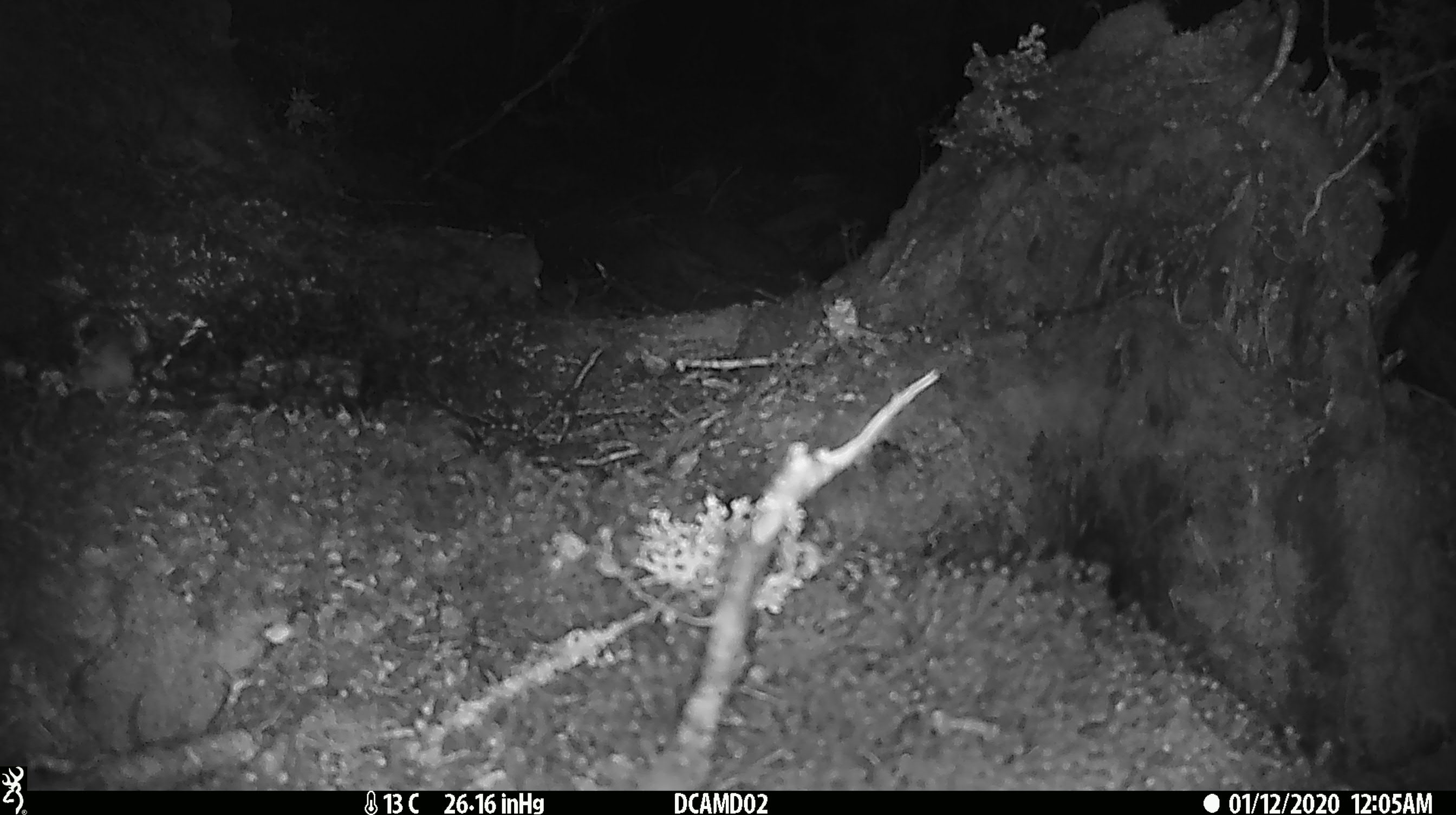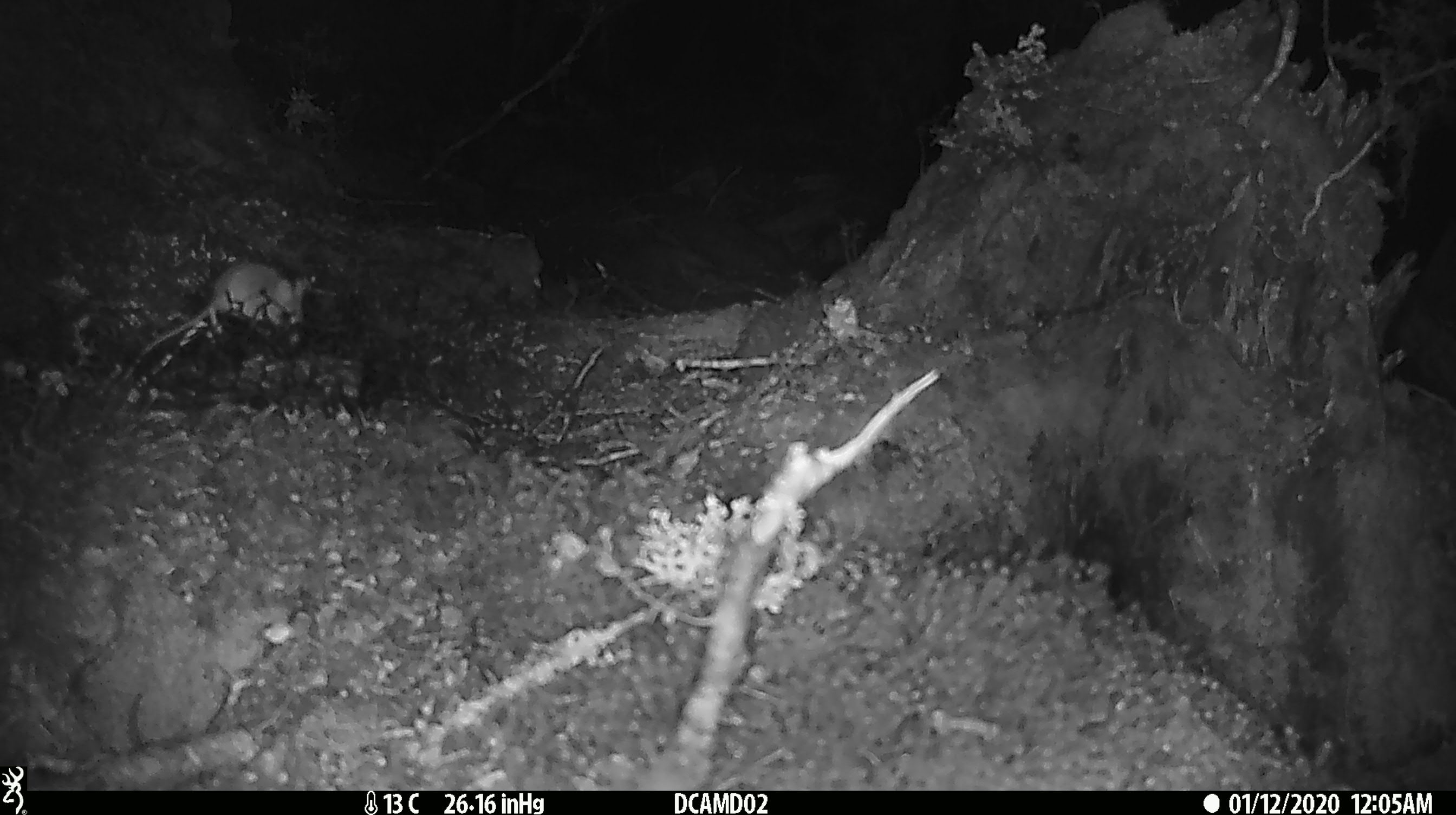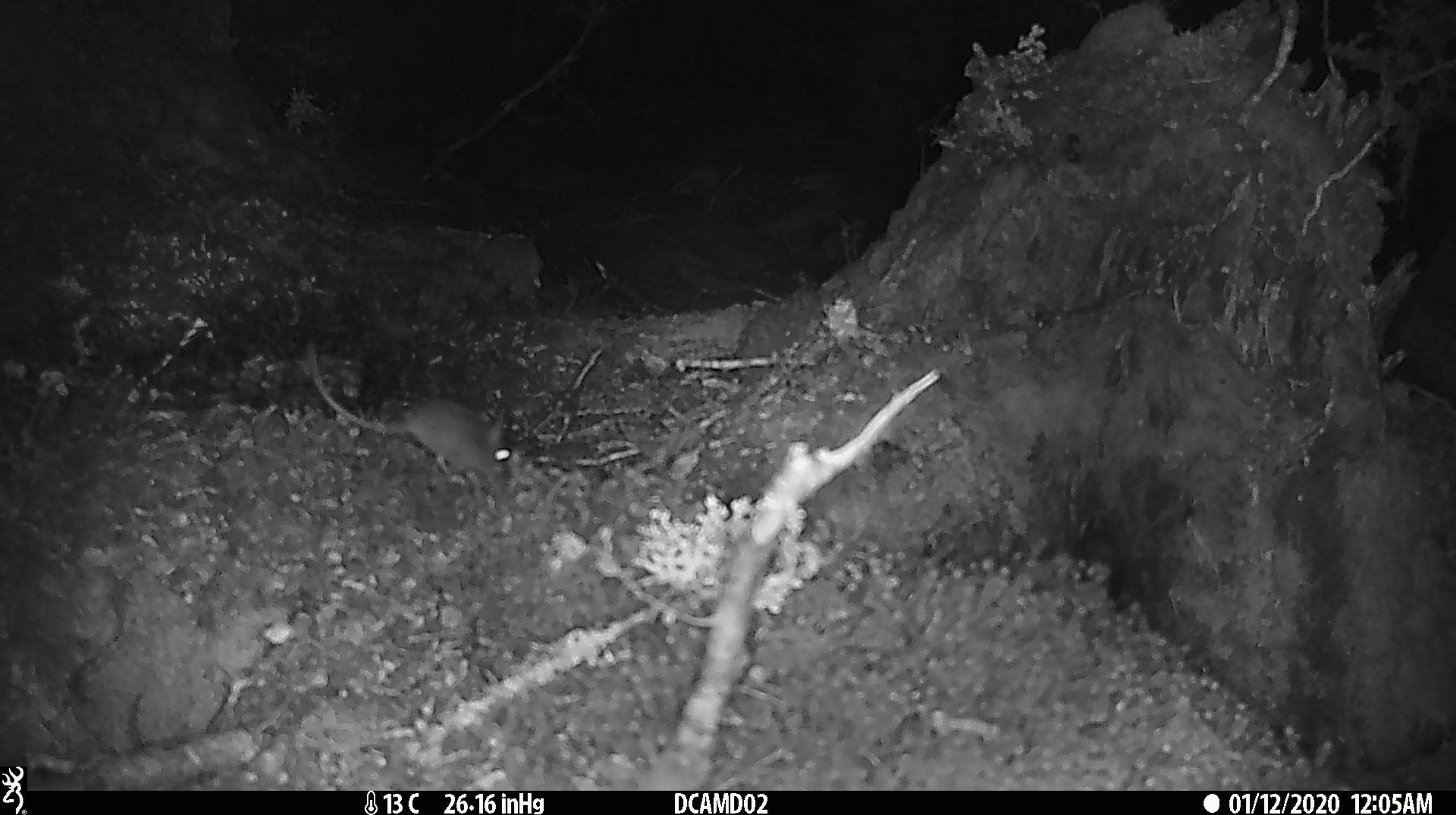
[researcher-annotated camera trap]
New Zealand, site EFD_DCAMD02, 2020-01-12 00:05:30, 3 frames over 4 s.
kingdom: Animalia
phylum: Chordata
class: Mammalia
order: Rodentia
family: Muridae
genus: Mus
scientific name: Mus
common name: mouse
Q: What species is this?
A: Mouse (Mus).